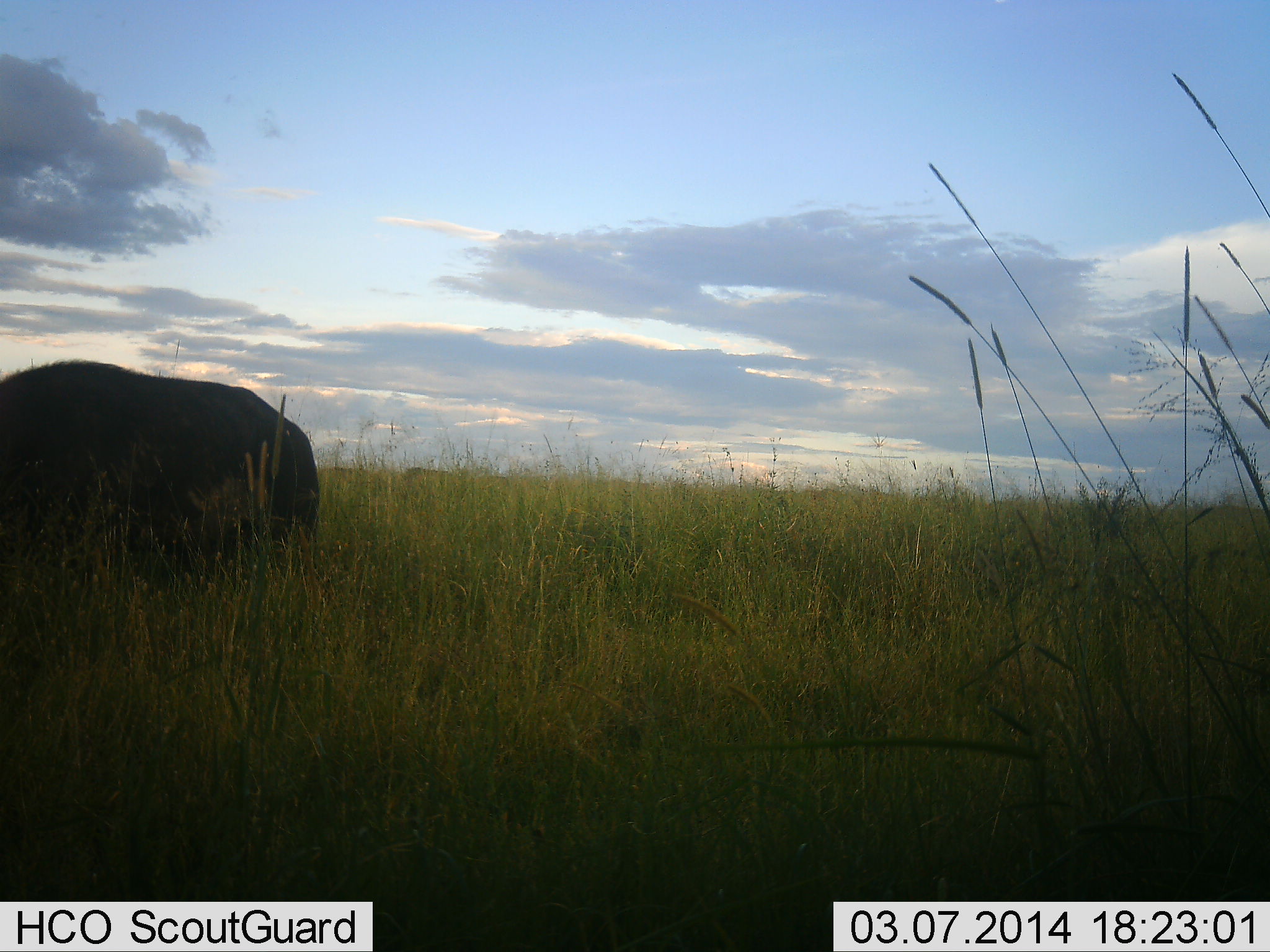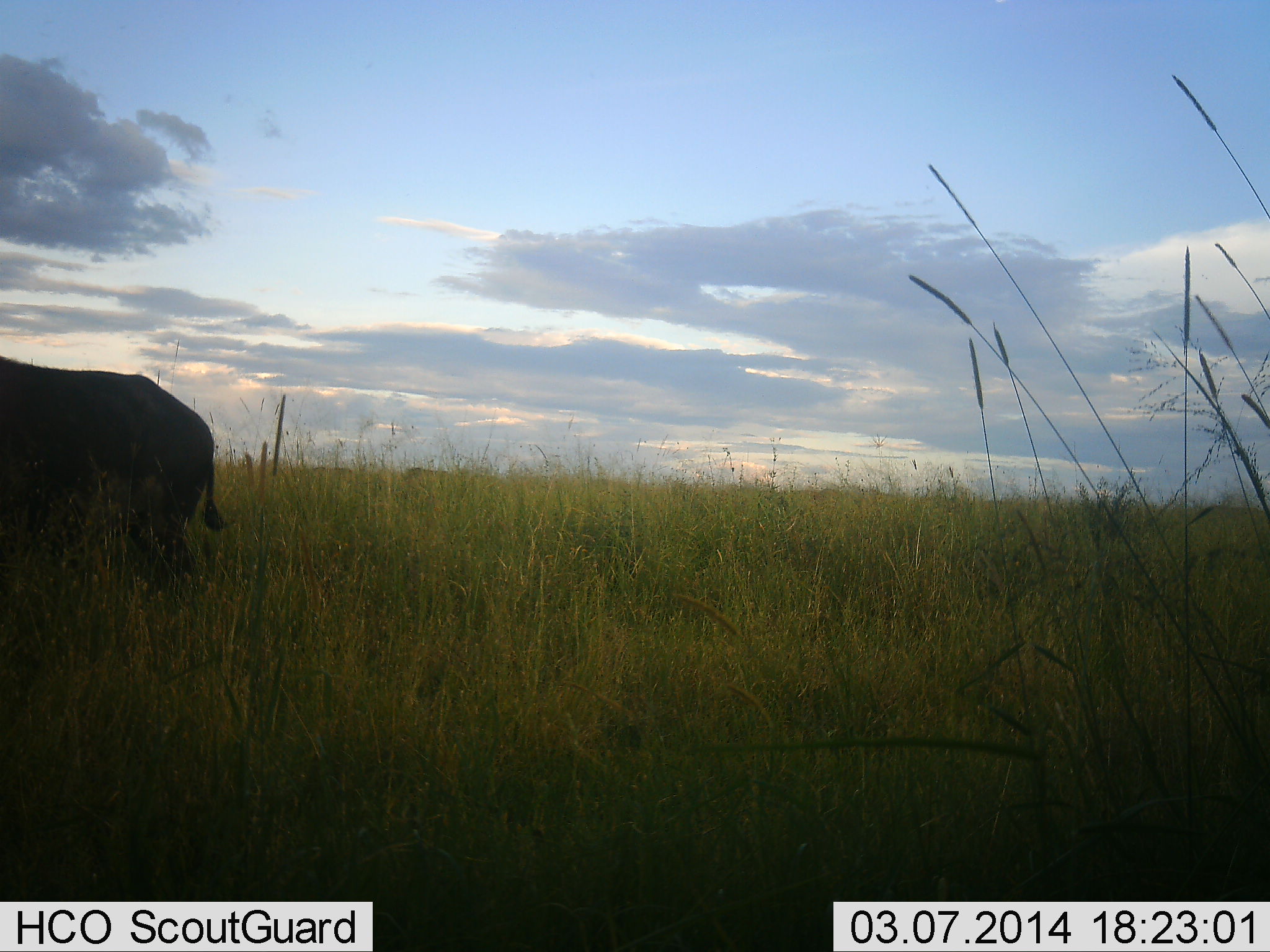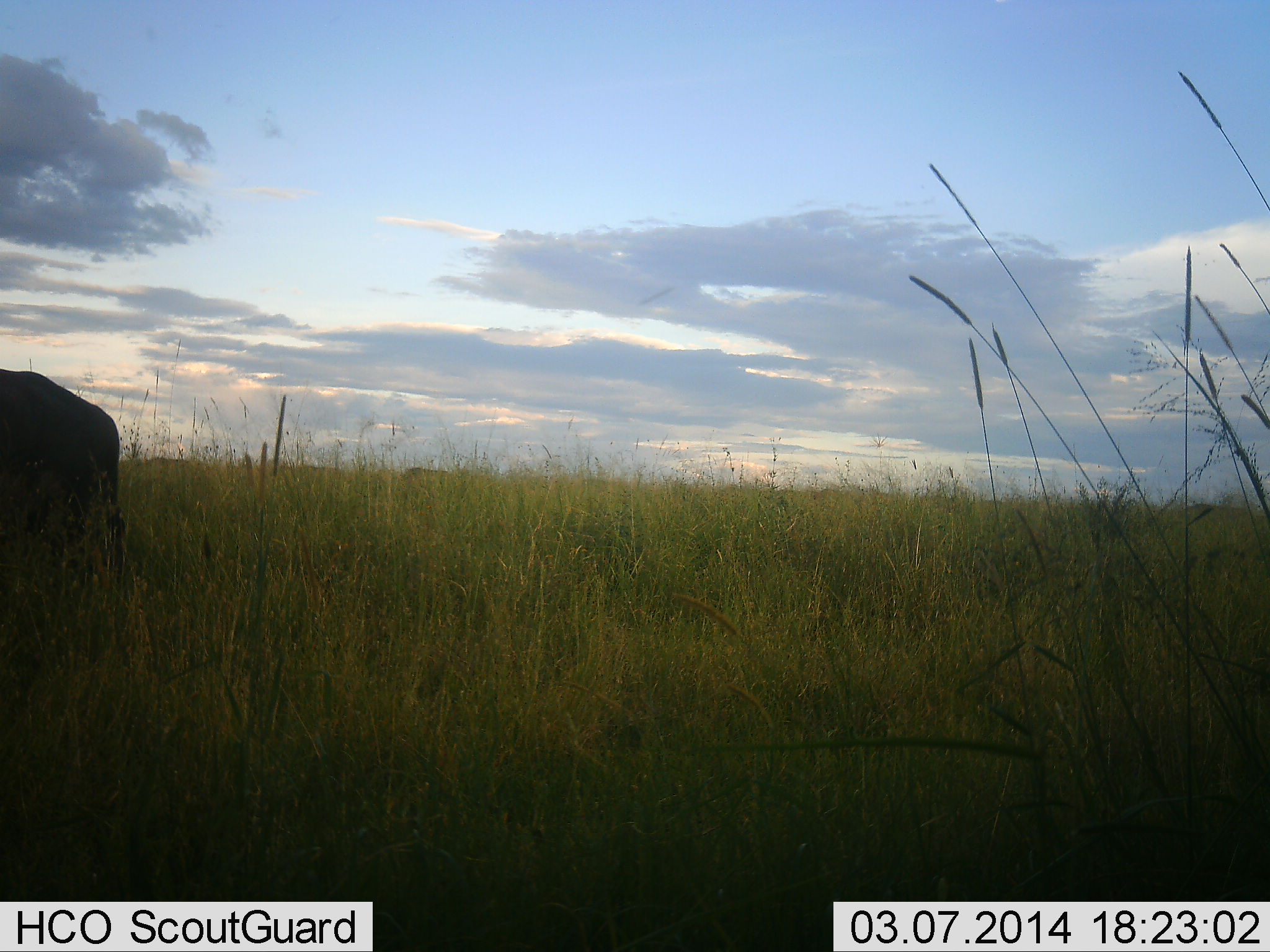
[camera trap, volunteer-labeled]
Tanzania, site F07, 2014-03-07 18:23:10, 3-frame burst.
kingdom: Animalia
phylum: Chordata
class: Mammalia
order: Artiodactyla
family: Bovidae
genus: Syncerus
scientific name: Syncerus caffer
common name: cape buffalo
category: buffalo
Buffalo (cape buffalo) (Syncerus caffer), count 1. Behavior (volunteer vote fractions): standing 10%, resting 0%, moving 90%, interacting 0%. Young present (vote fraction): 0%. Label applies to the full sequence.